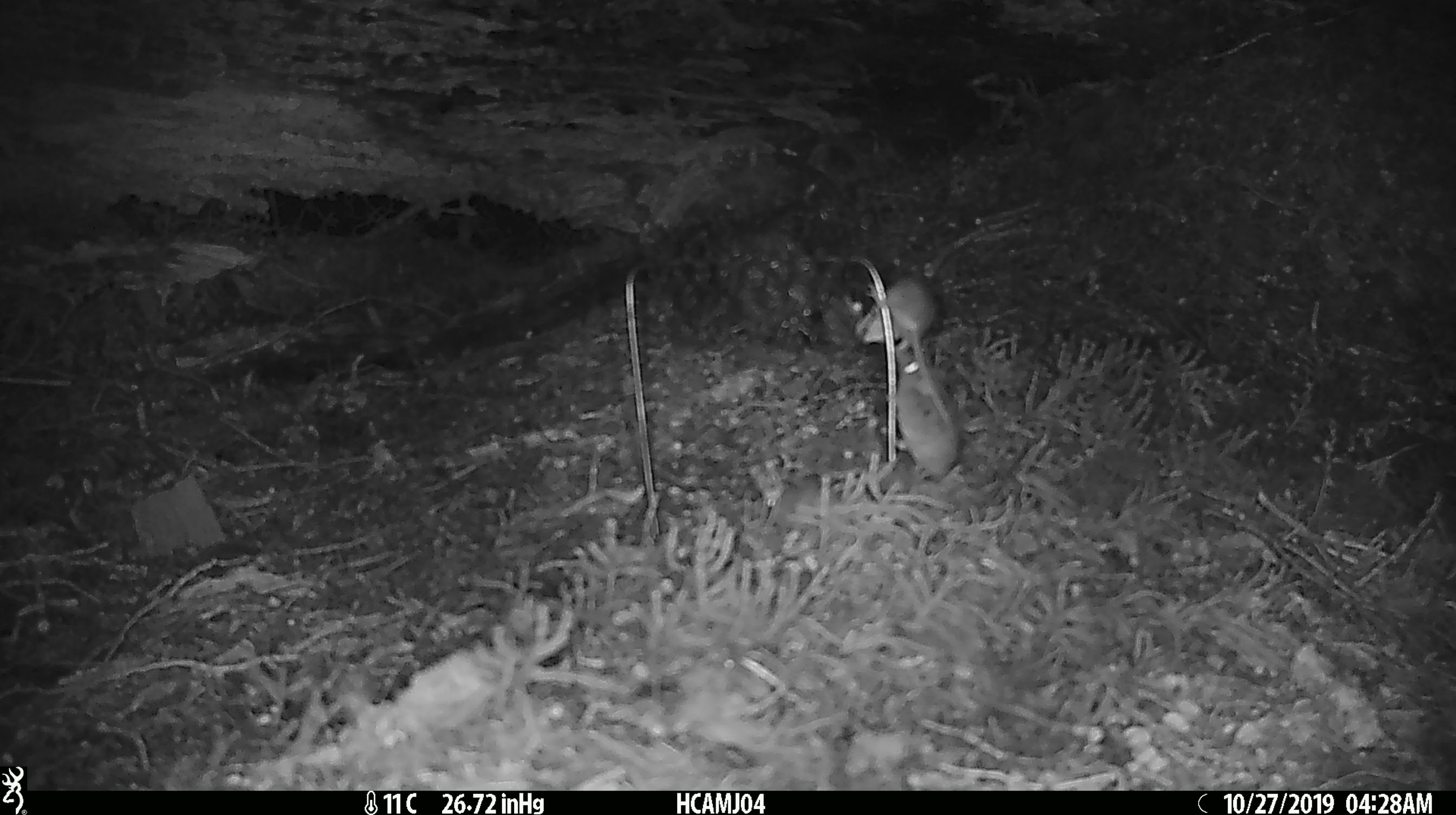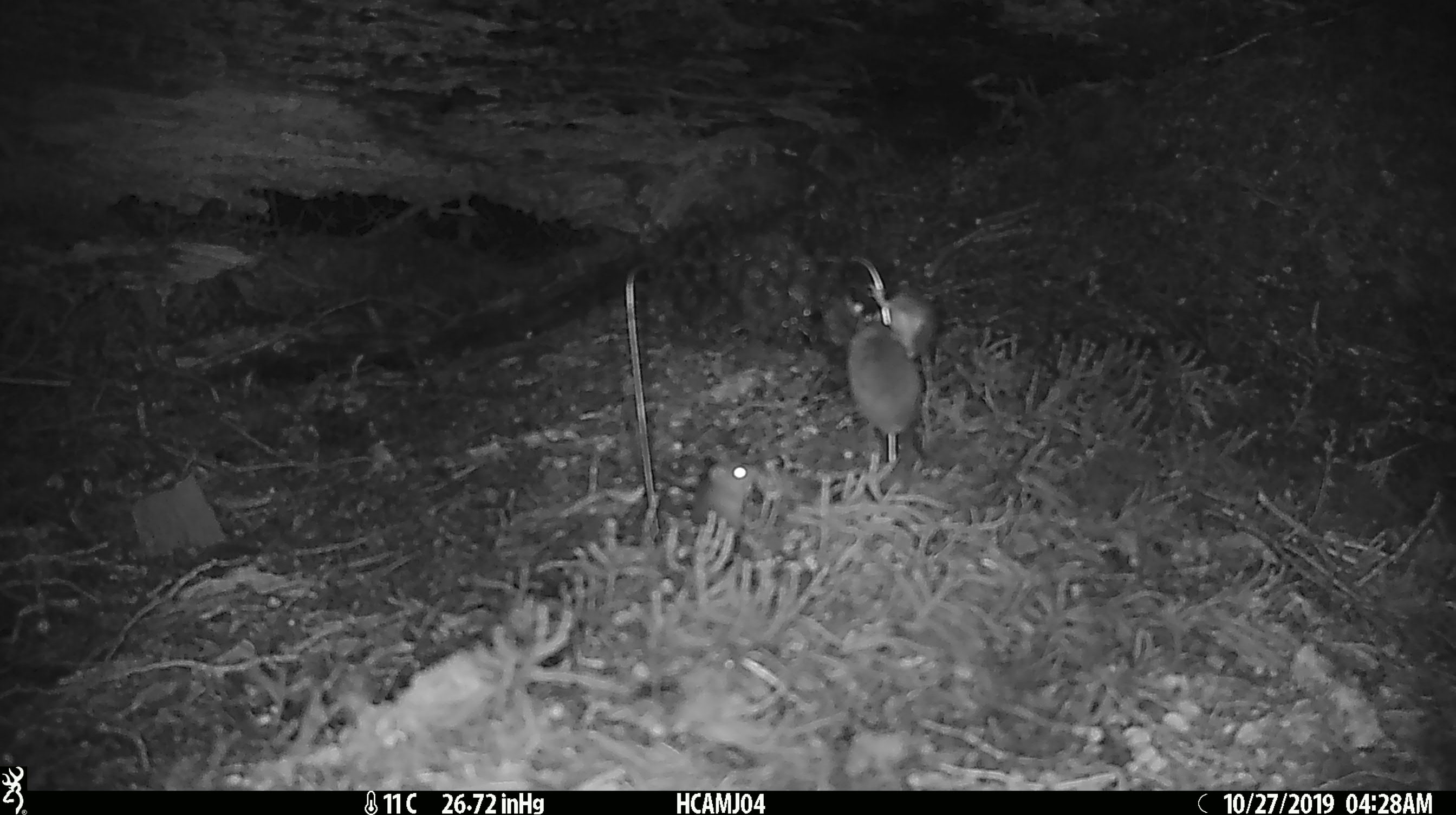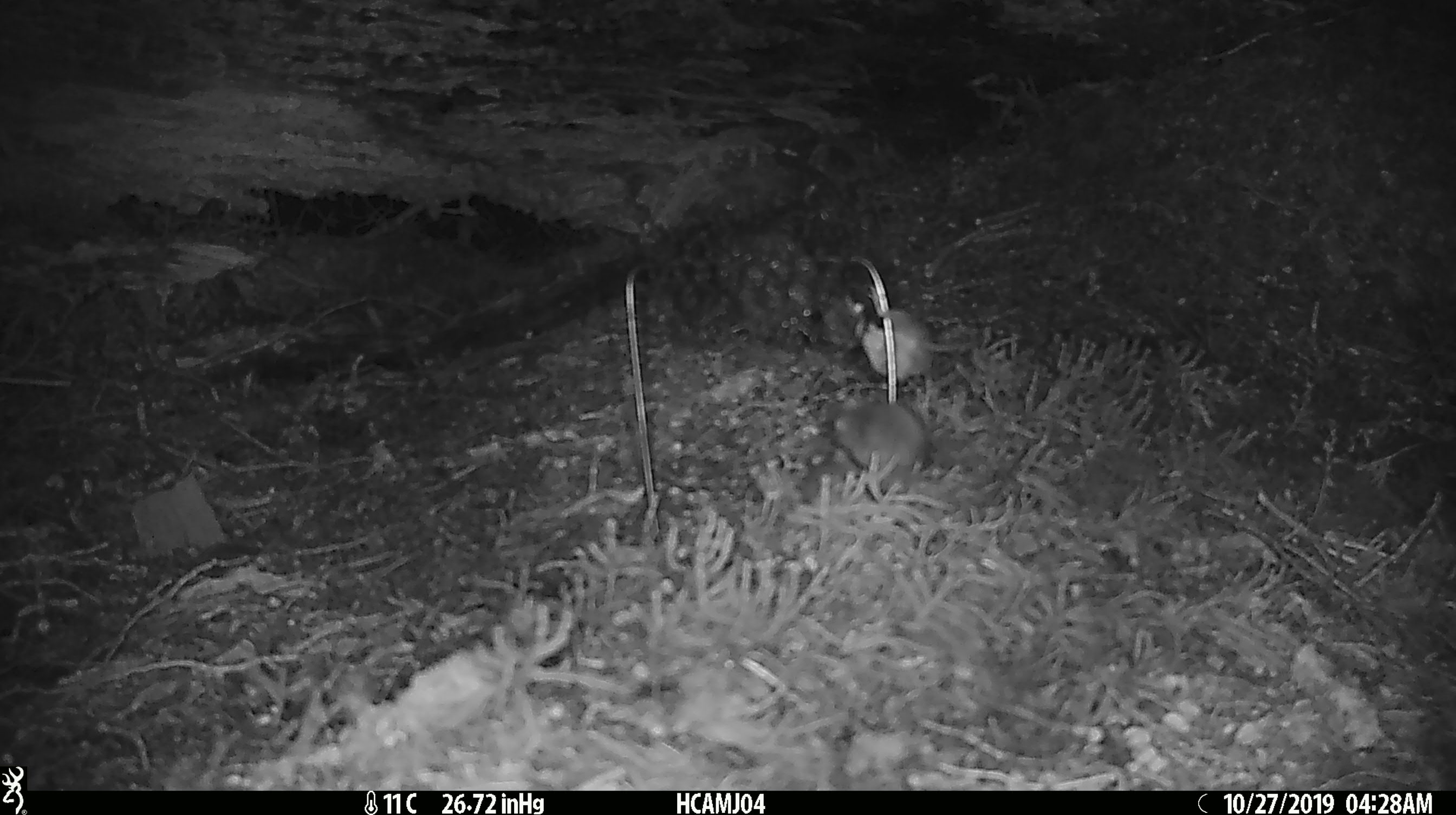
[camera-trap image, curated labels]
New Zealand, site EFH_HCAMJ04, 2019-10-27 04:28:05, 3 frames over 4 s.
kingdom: Animalia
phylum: Chordata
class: Mammalia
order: Rodentia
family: Muridae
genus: Mus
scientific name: Mus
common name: mouse